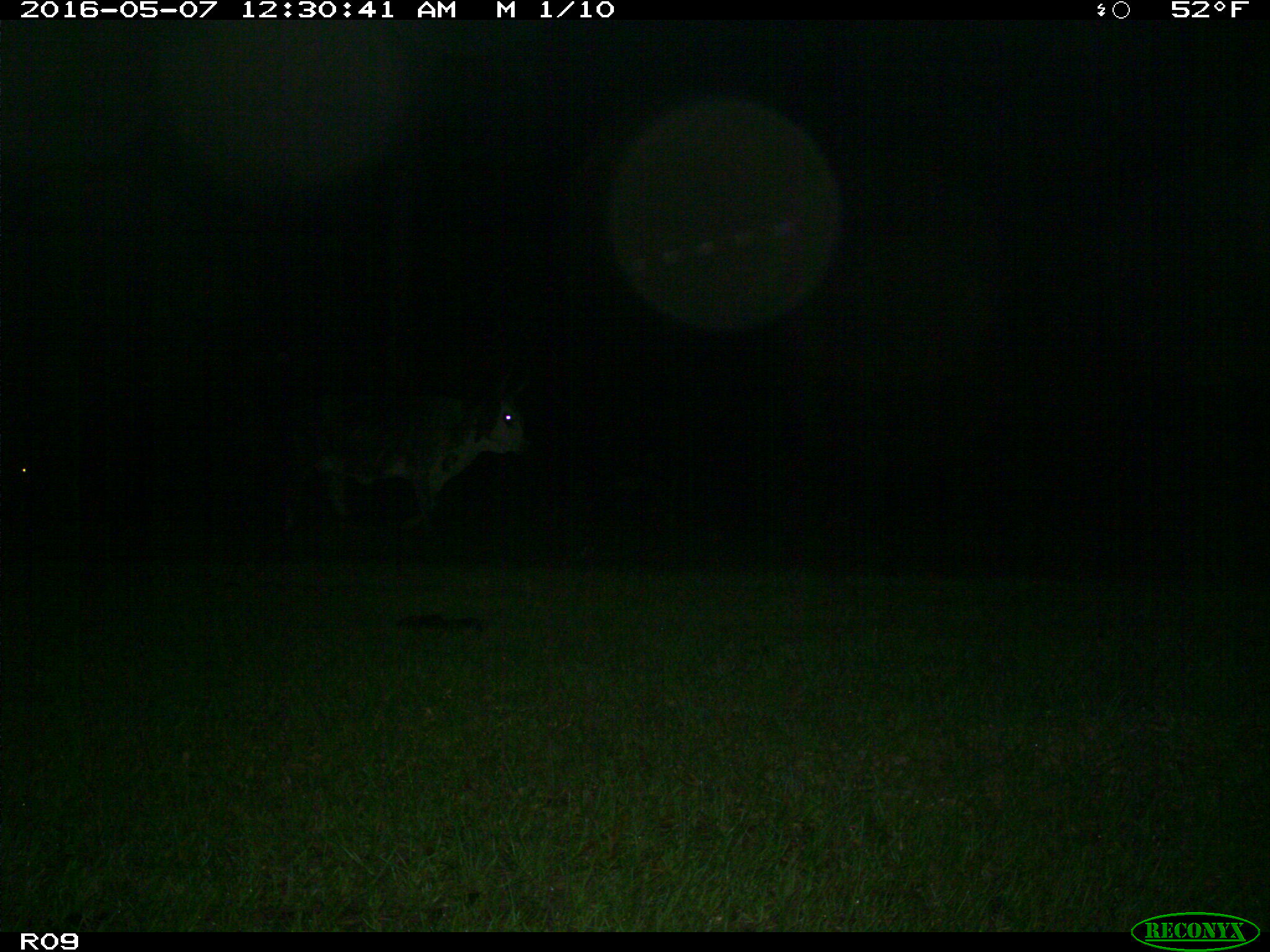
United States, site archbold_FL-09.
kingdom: Animalia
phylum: Chordata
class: Mammalia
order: Artiodactyla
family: Bovidae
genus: Bos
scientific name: Bos taurus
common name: domestic cow